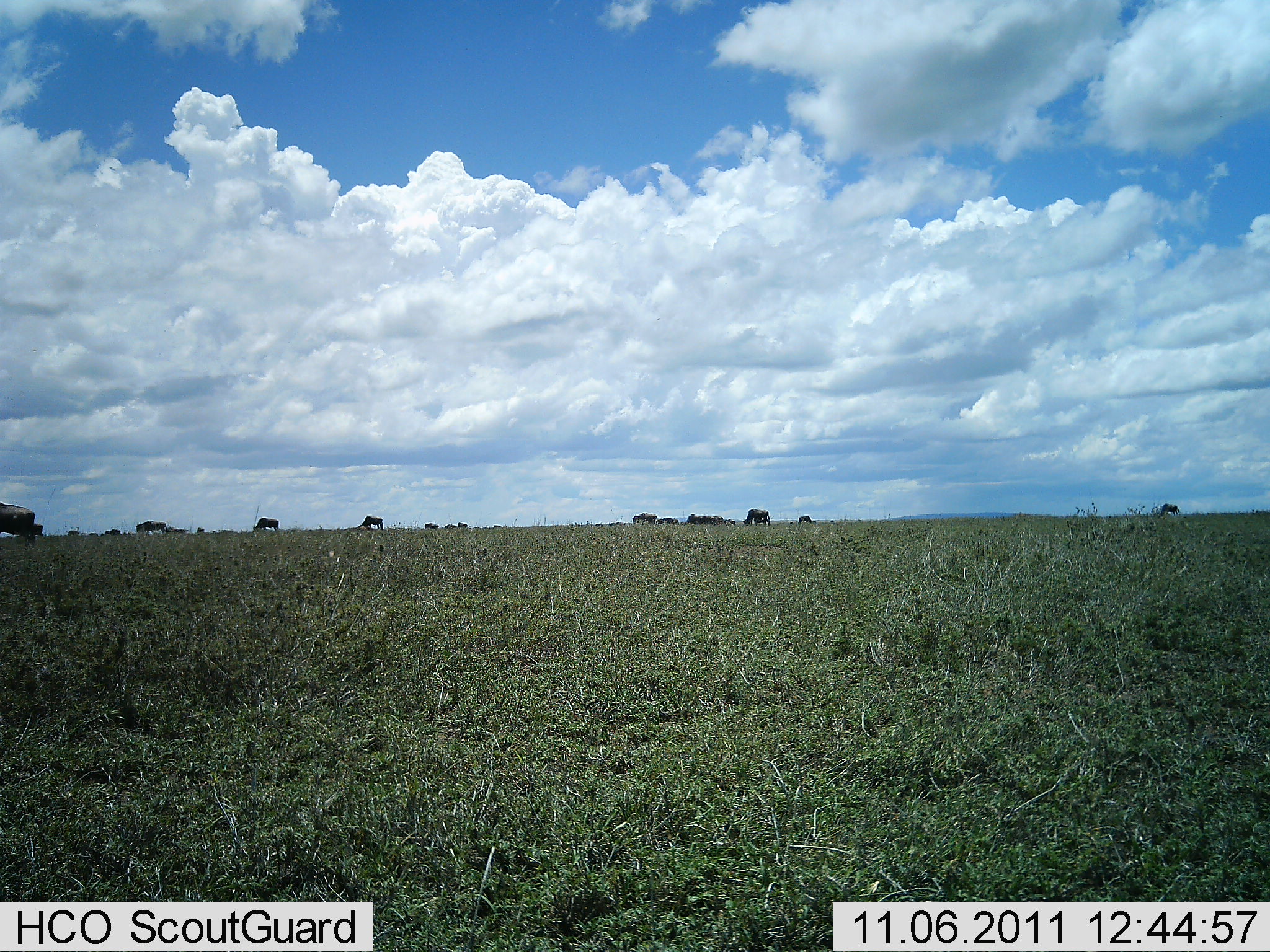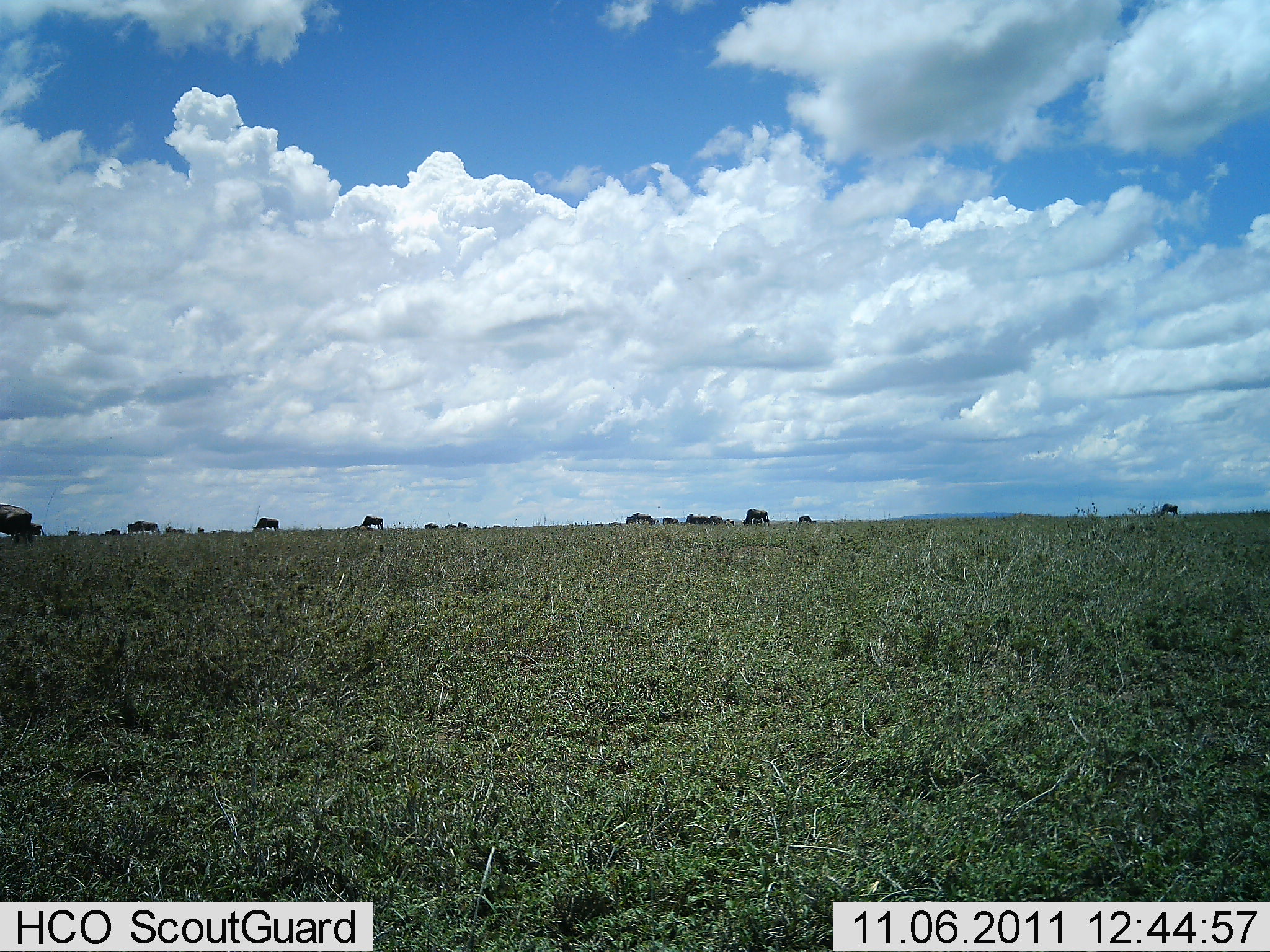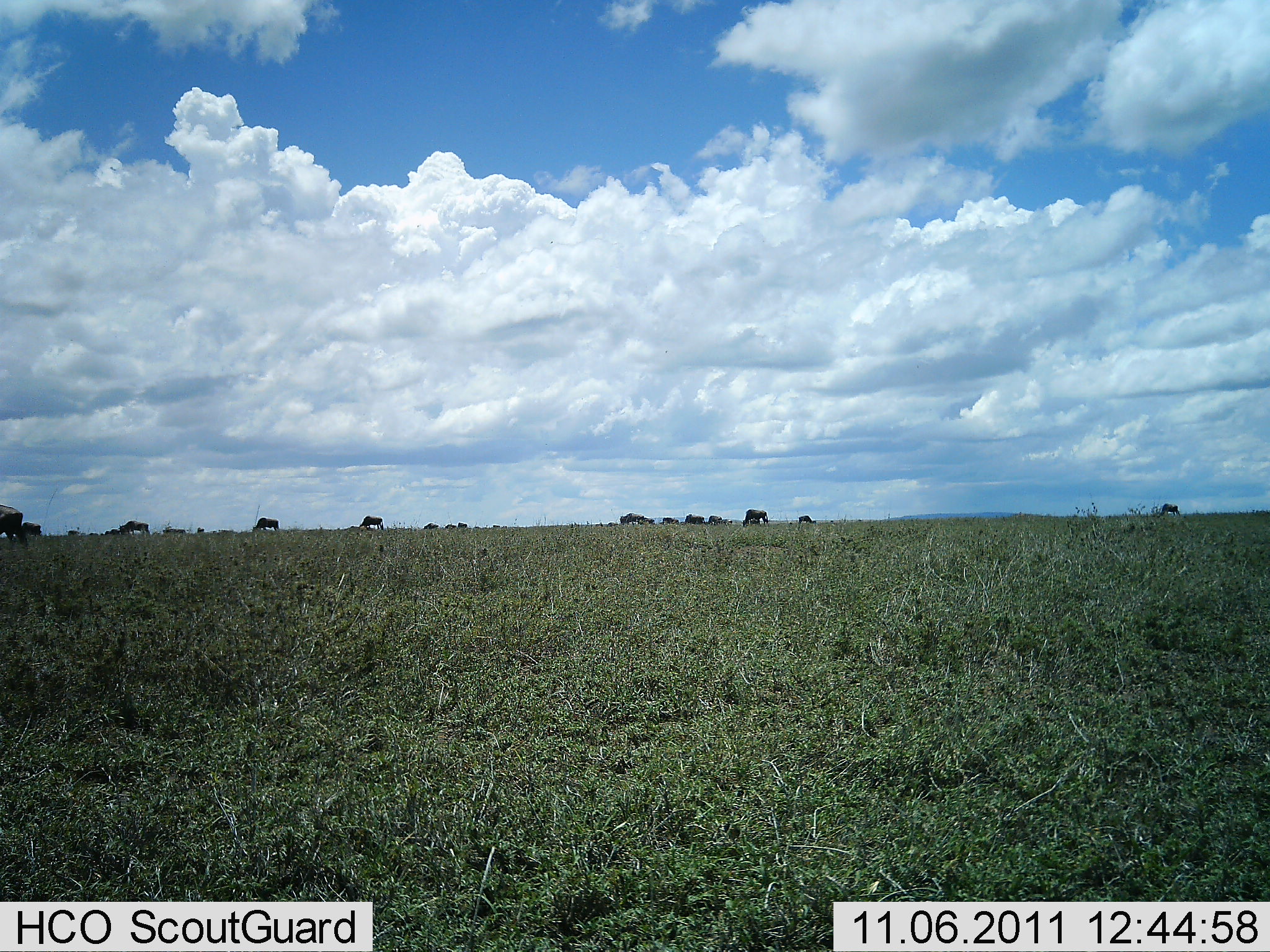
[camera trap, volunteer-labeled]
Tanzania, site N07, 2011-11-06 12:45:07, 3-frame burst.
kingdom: Animalia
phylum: Chordata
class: Mammalia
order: Artiodactyla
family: Bovidae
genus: Connochaetes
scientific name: Connochaetes taurinus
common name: blue wildebeest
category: wildebeest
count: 11-50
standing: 27%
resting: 0%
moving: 67%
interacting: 0%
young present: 0%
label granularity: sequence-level